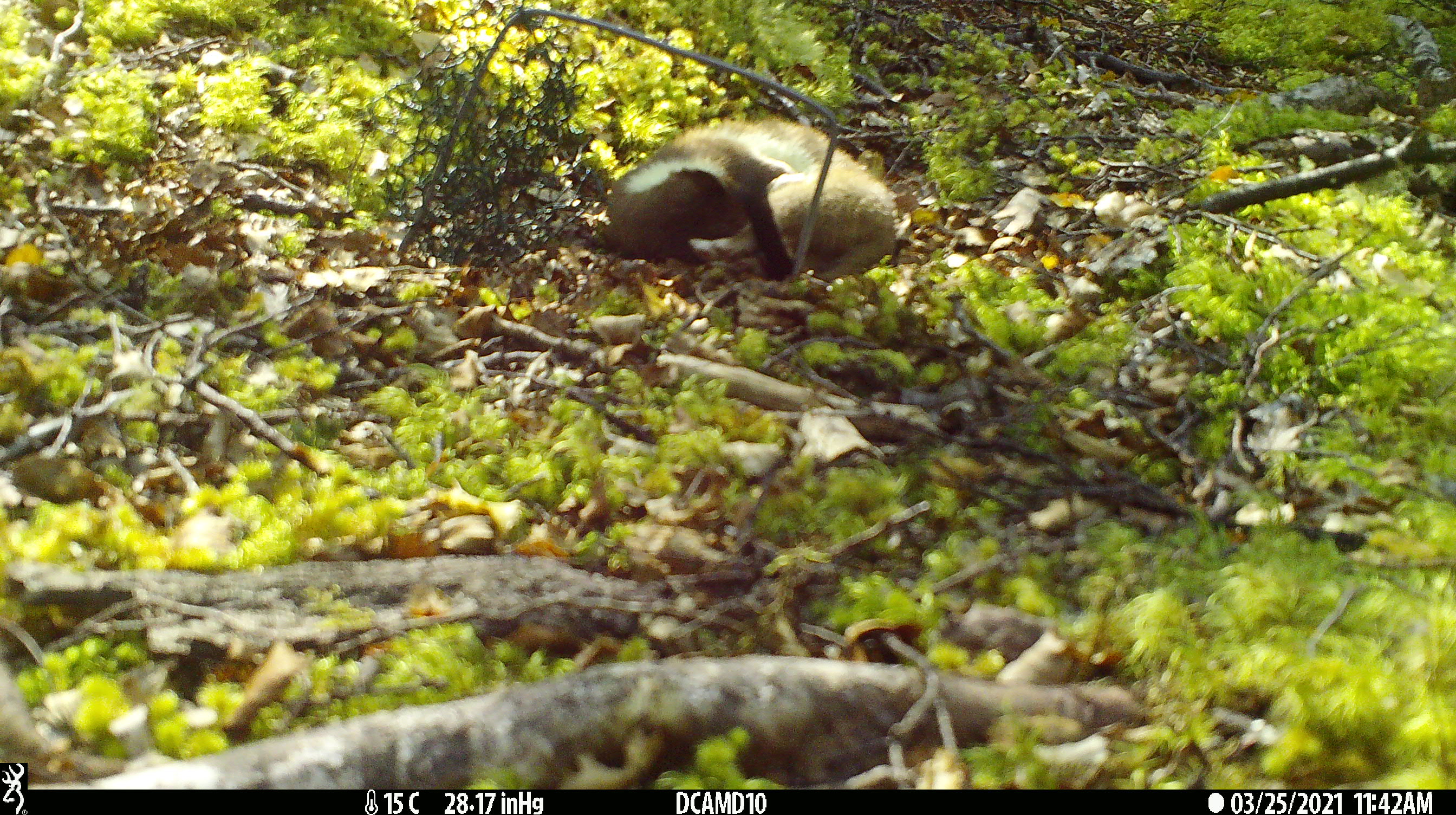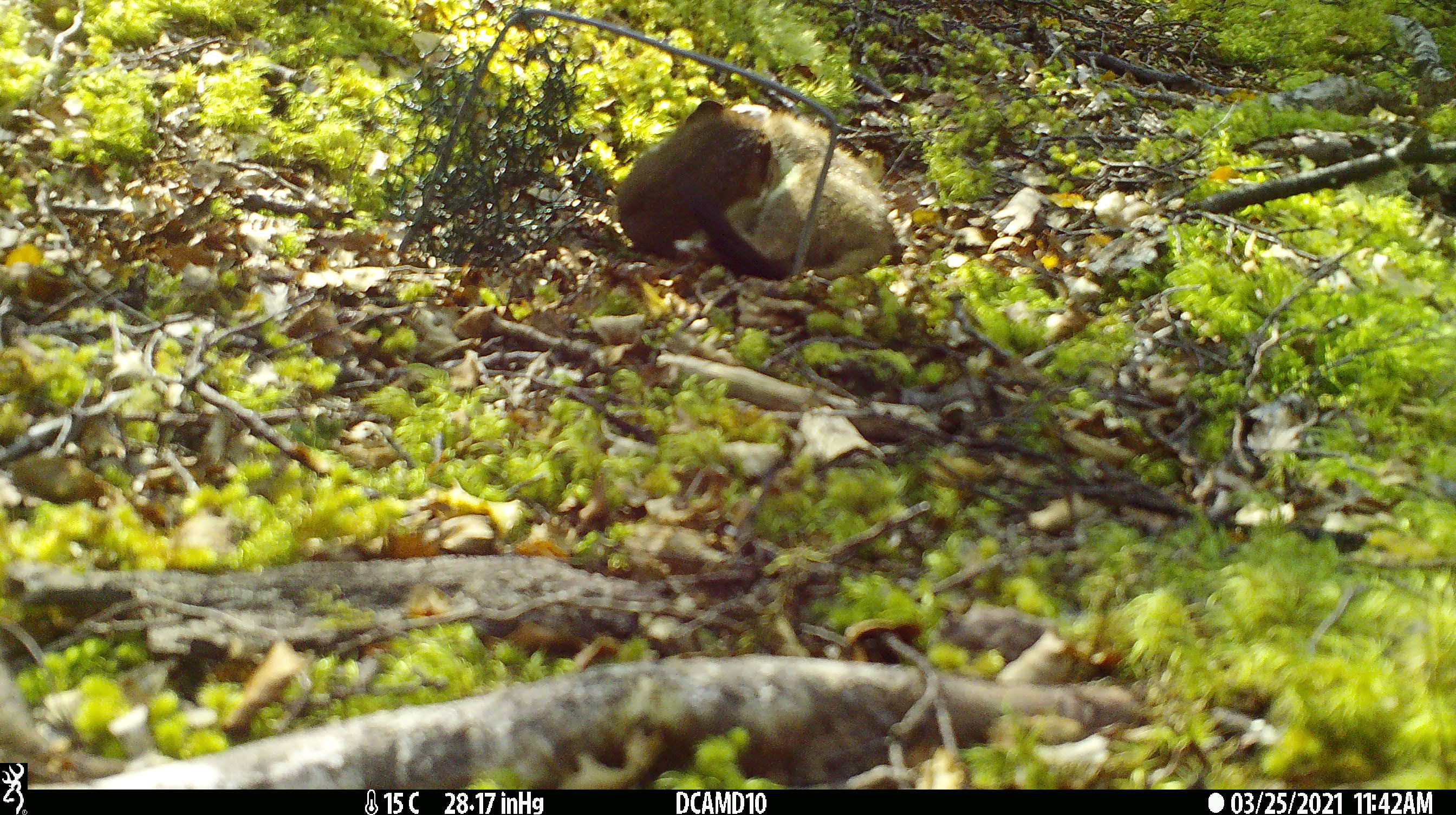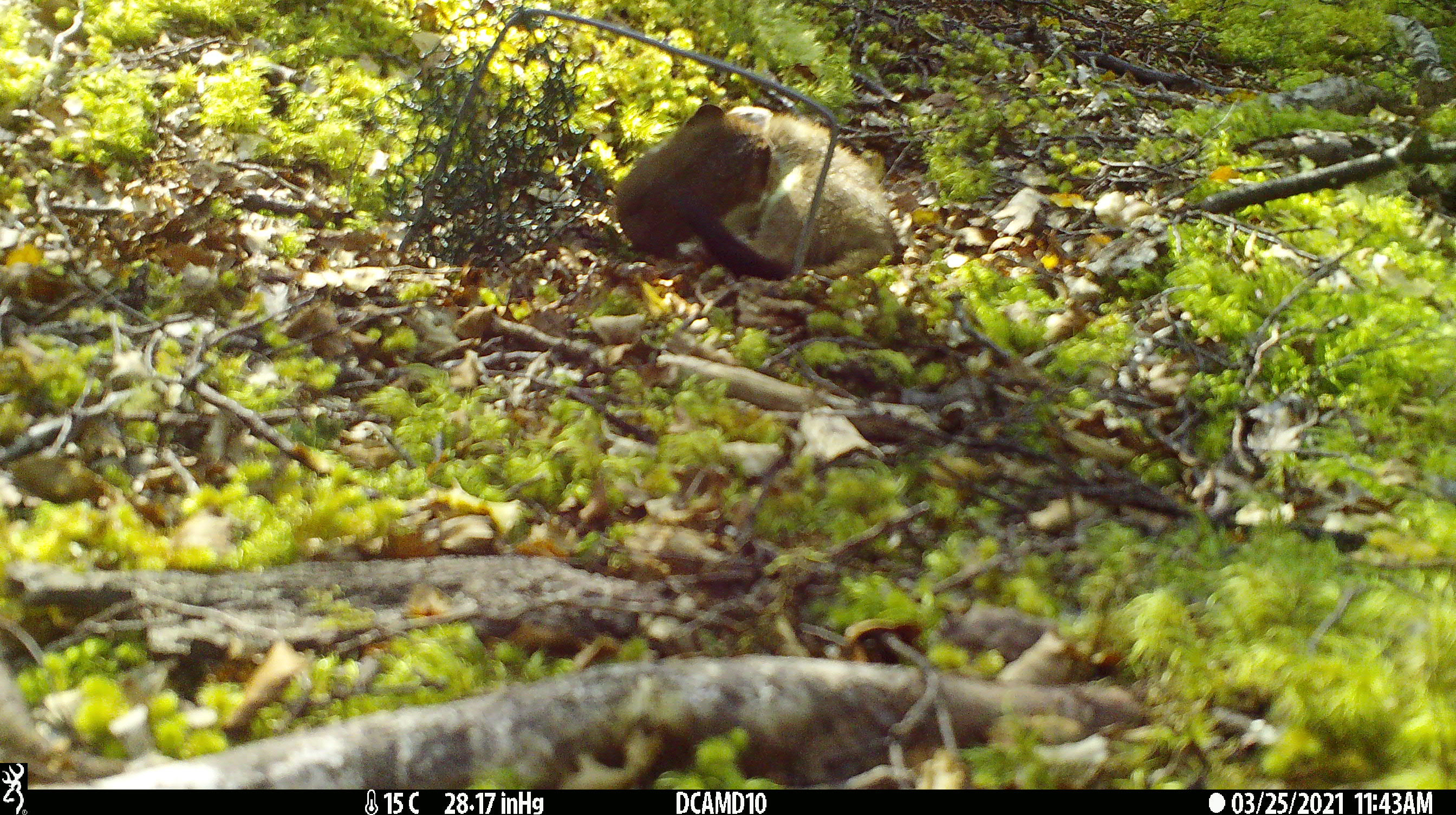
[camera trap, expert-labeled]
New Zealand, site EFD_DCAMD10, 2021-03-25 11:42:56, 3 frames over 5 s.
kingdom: Animalia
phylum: Chordata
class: Mammalia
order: Carnivora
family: Mustelidae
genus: Mustela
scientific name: Mustela erminea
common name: stoat